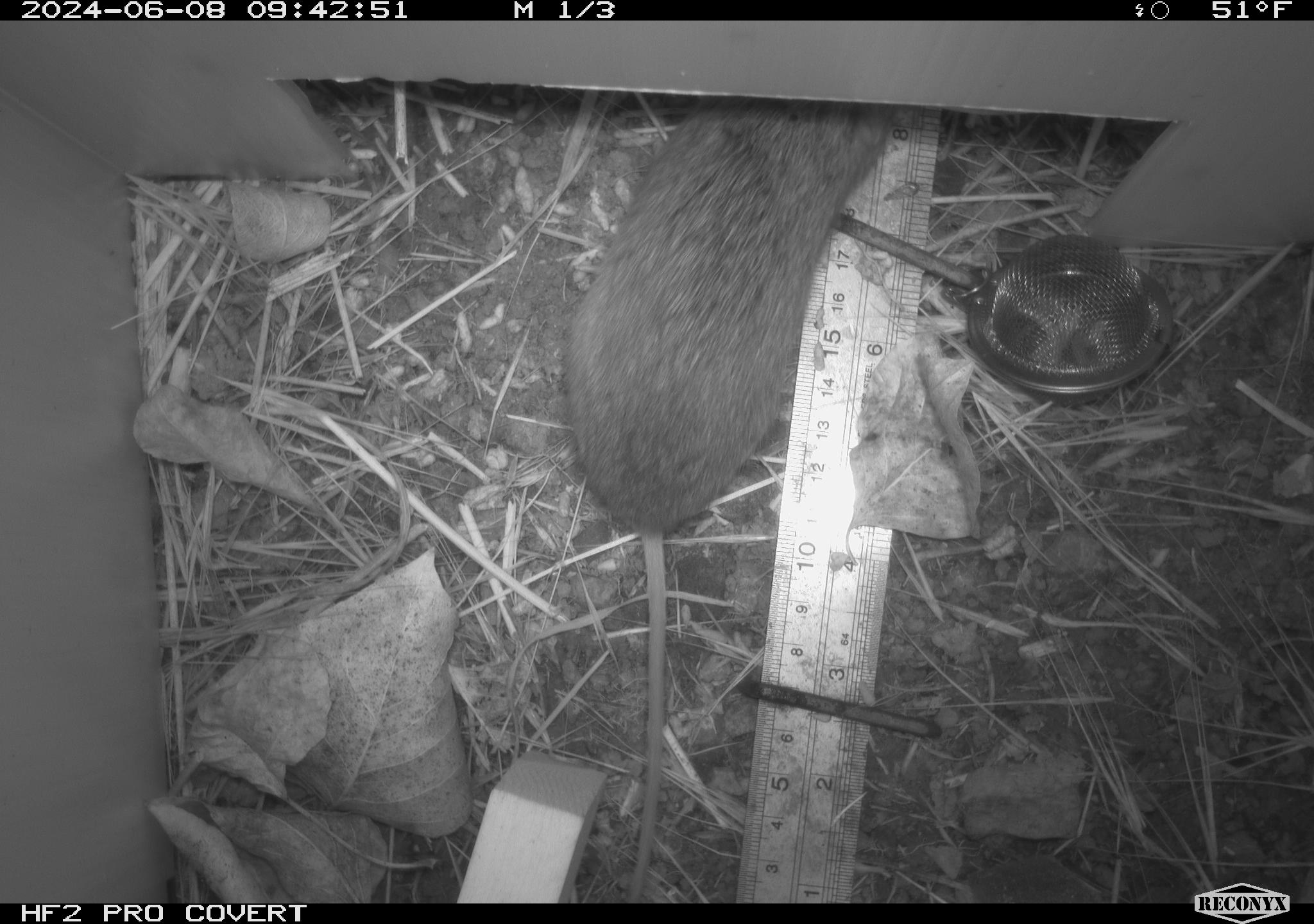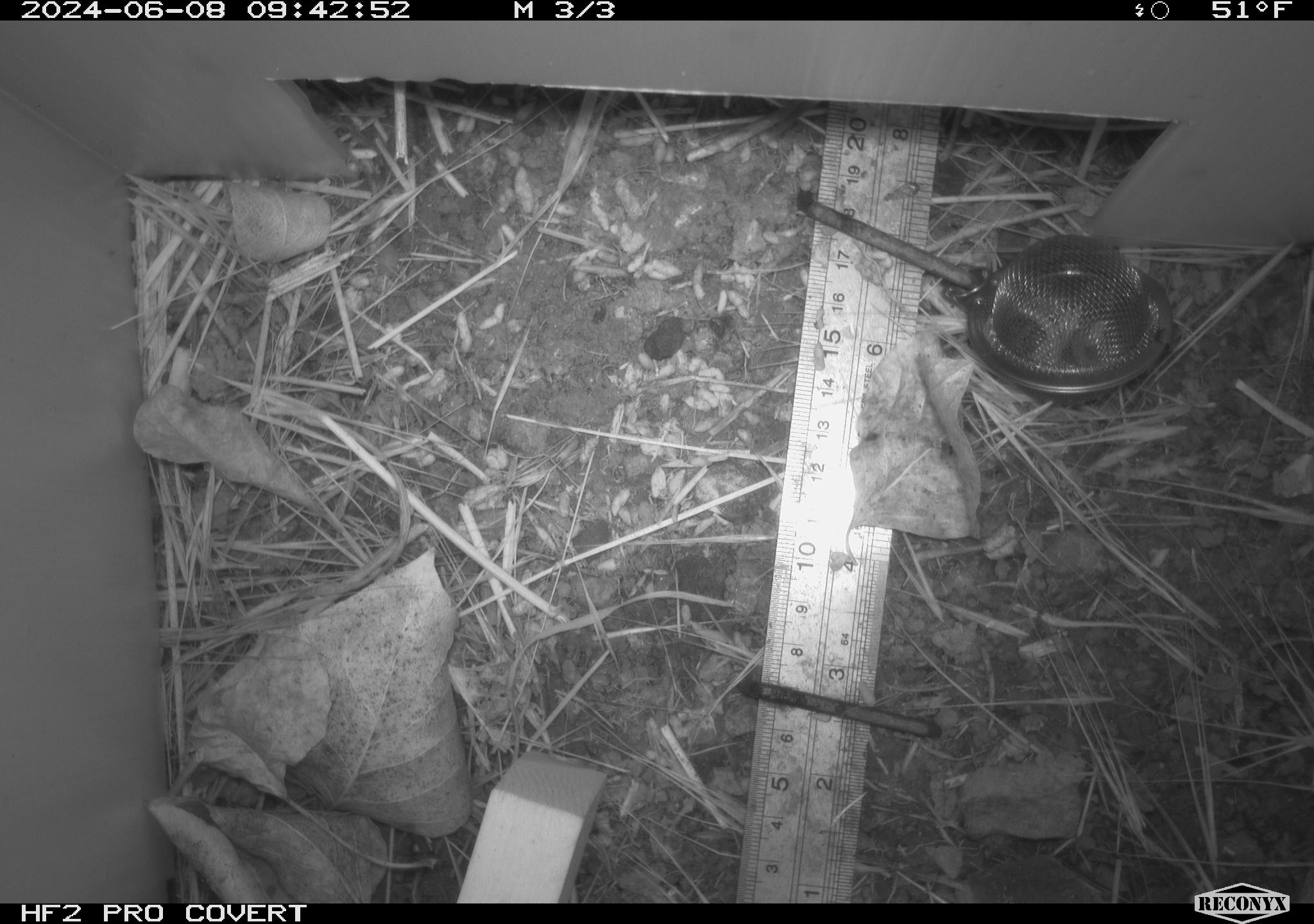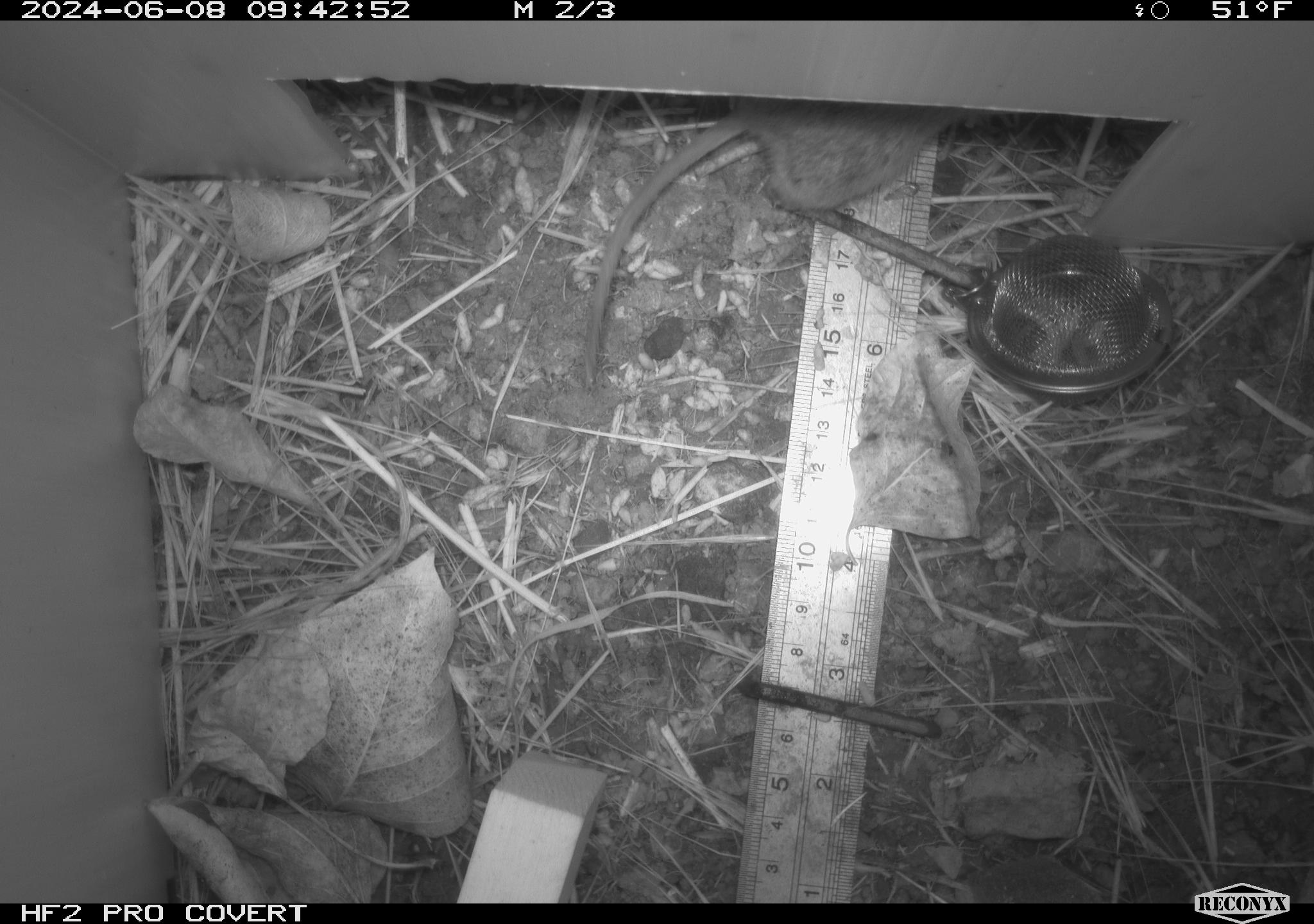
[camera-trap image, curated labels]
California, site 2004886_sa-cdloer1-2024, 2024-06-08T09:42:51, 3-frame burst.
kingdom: Animalia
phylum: Chordata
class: Mammalia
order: Rodentia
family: Cricetidae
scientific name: Arvicolinae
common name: voles, lemmings, and muskrats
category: arvicolinae subfamily